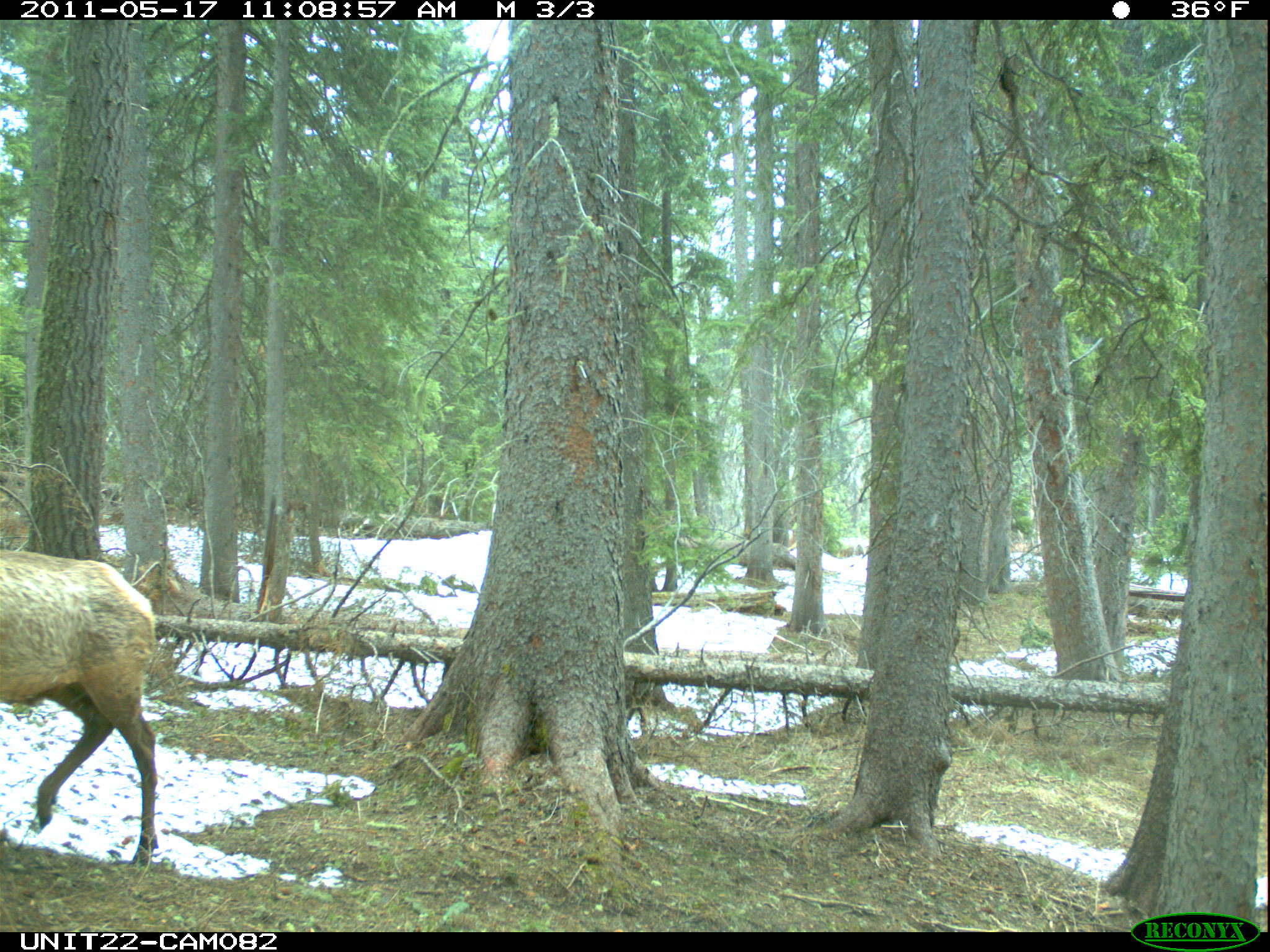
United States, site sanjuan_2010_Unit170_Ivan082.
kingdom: Animalia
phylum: Chordata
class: Mammalia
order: Artiodactyla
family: Cervidae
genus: Cervus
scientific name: Cervus elaphus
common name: red deer